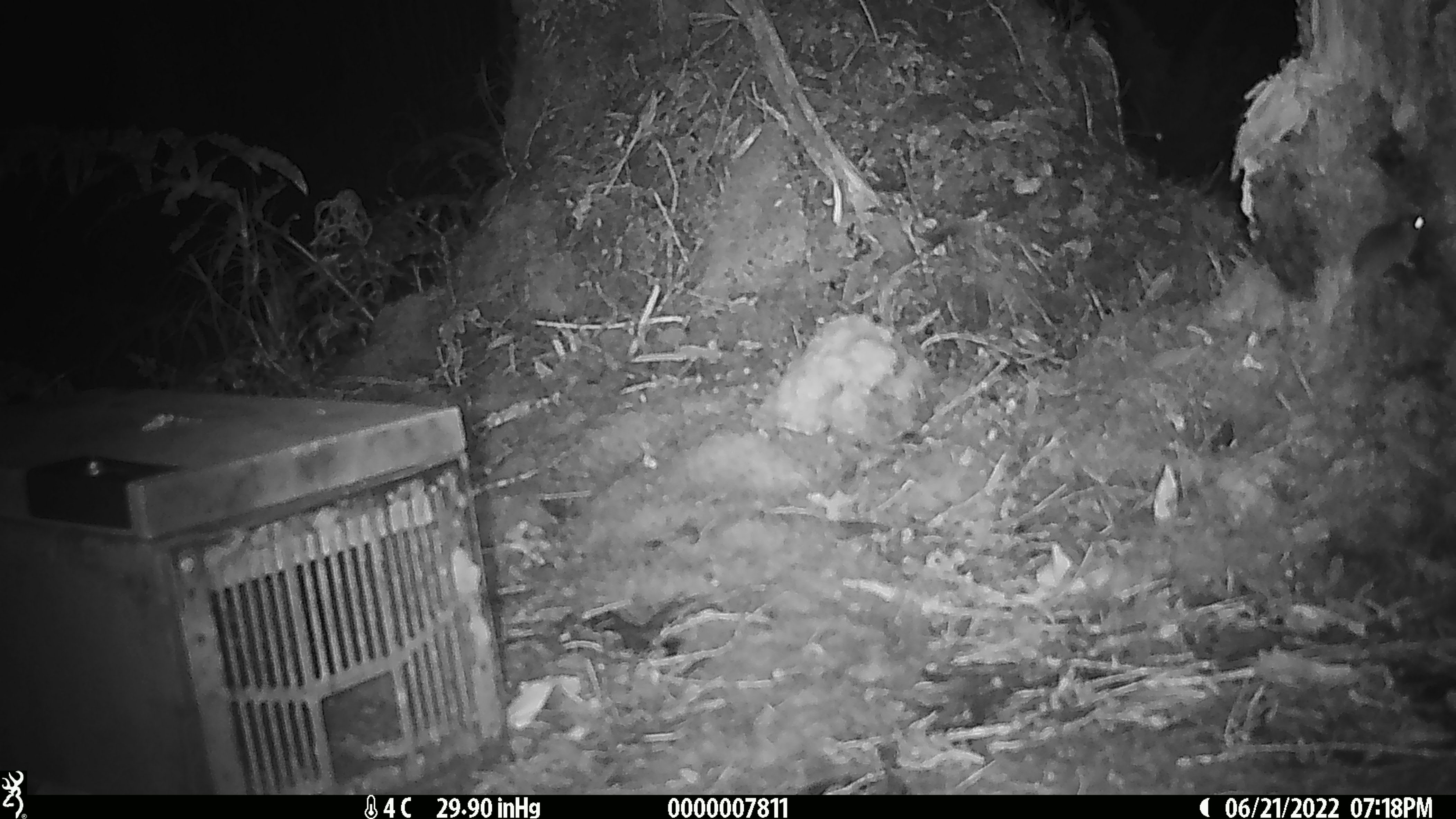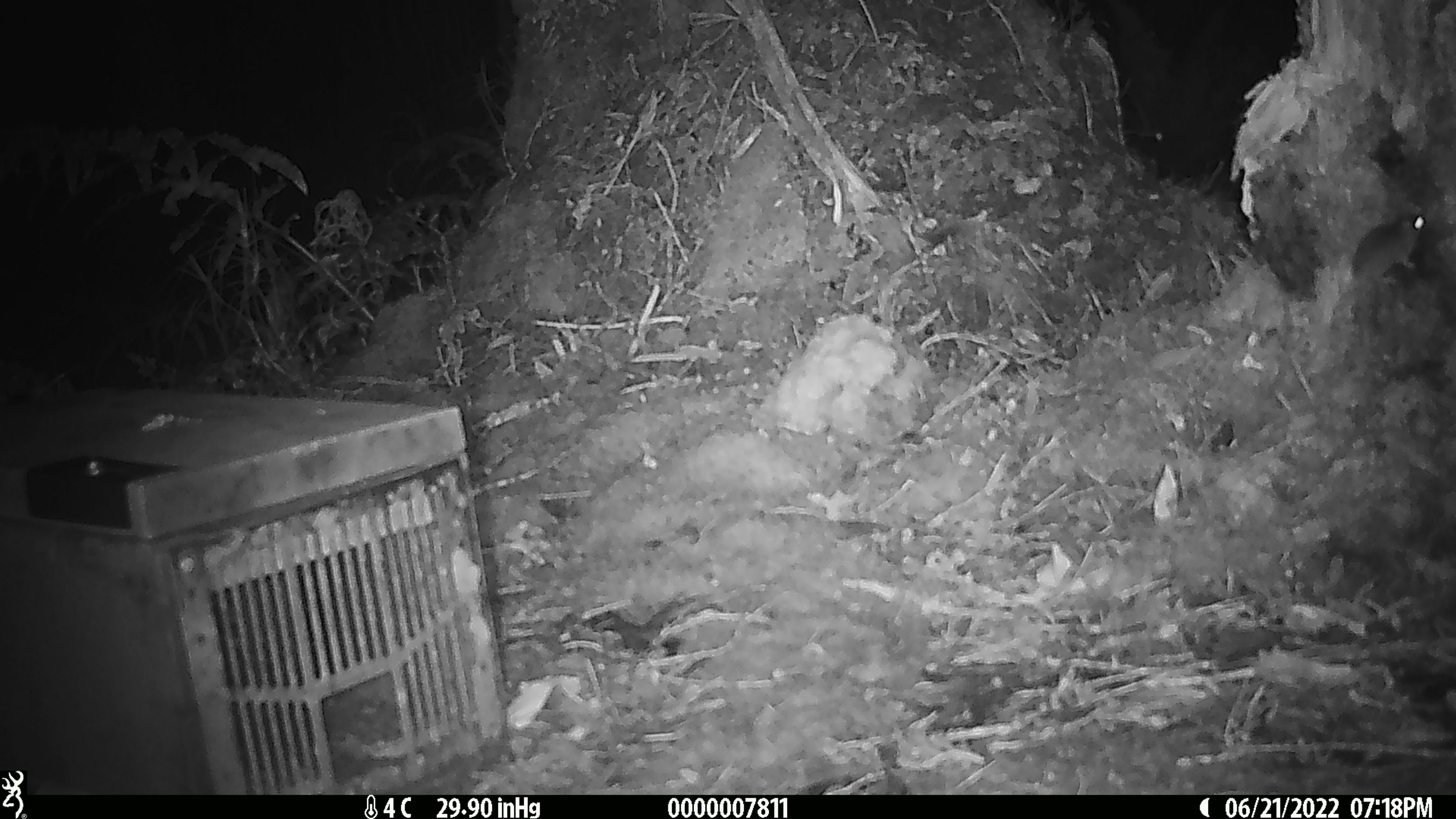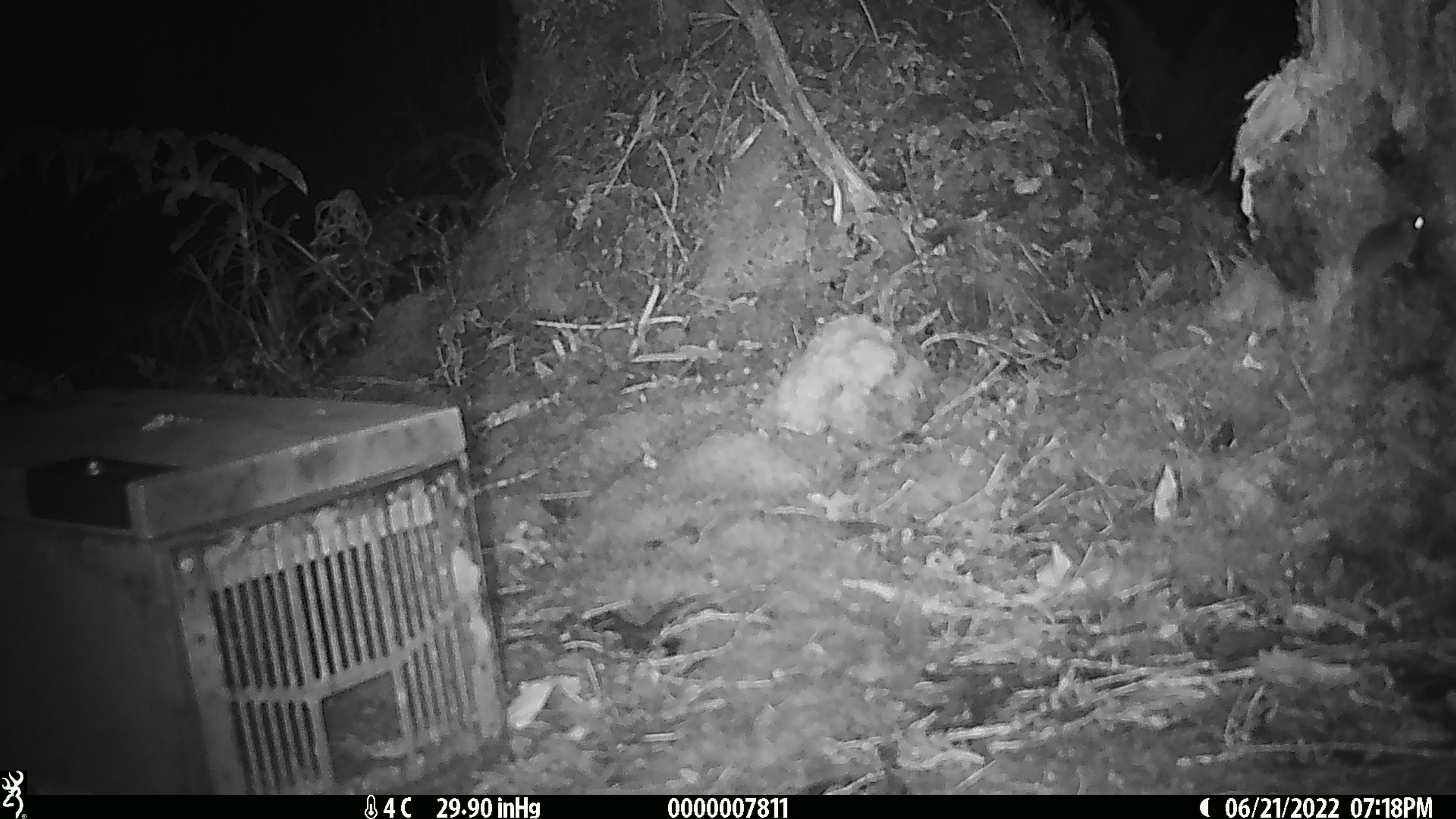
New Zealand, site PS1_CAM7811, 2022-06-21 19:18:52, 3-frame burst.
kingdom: Animalia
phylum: Chordata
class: Mammalia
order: Rodentia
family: Muridae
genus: Mus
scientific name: Mus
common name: mouse